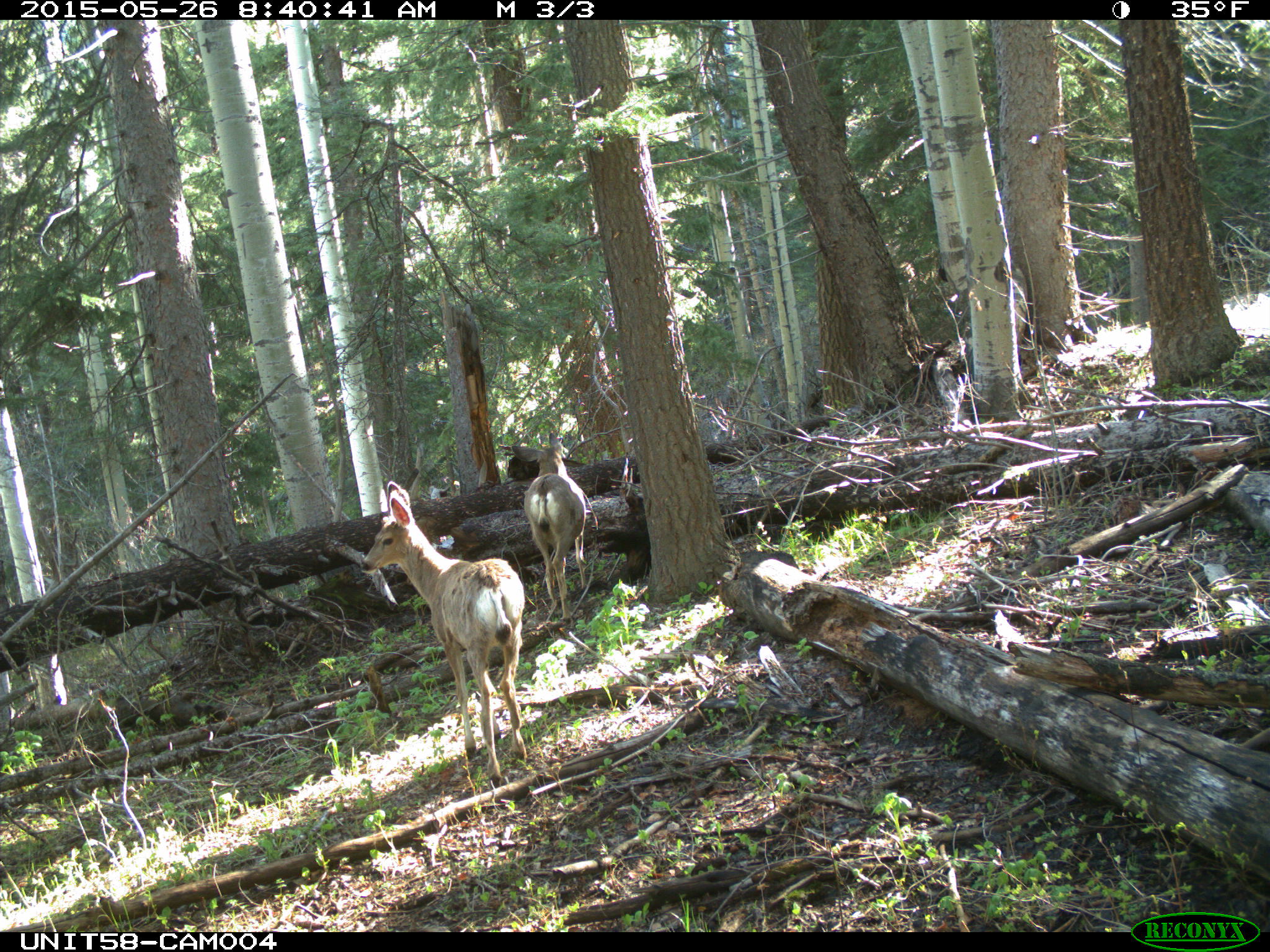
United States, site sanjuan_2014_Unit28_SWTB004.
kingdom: Animalia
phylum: Chordata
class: Mammalia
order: Artiodactyla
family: Cervidae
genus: Odocoileus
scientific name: Odocoileus hemionus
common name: mule deer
Odocoileus hemionus (mule deer).